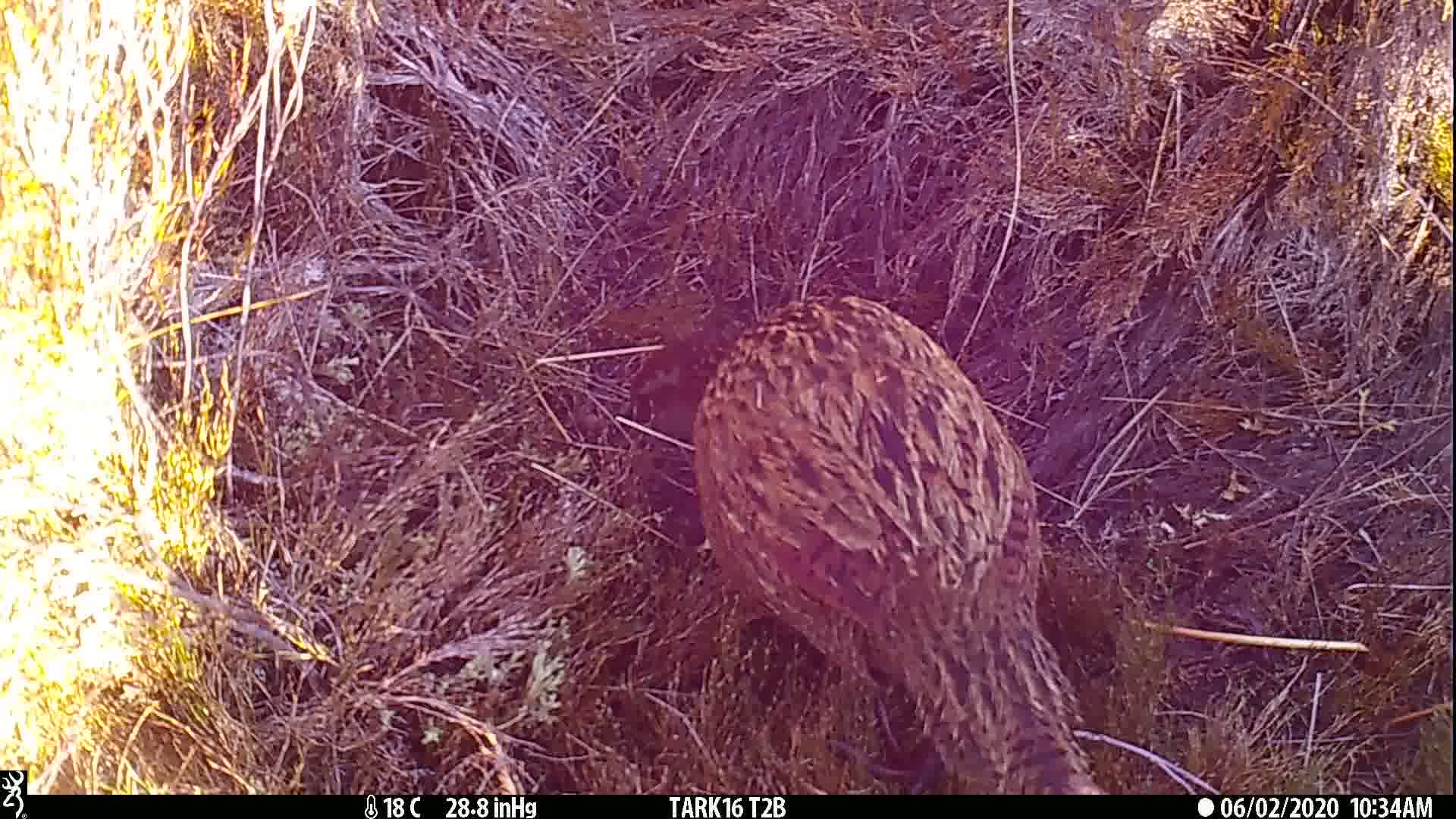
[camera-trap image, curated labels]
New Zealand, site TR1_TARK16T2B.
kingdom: Animalia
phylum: Chordata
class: Aves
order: Gruiformes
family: Rallidae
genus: Gallirallus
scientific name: Gallirallus australis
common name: weka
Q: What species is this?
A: Weka (Gallirallus australis).